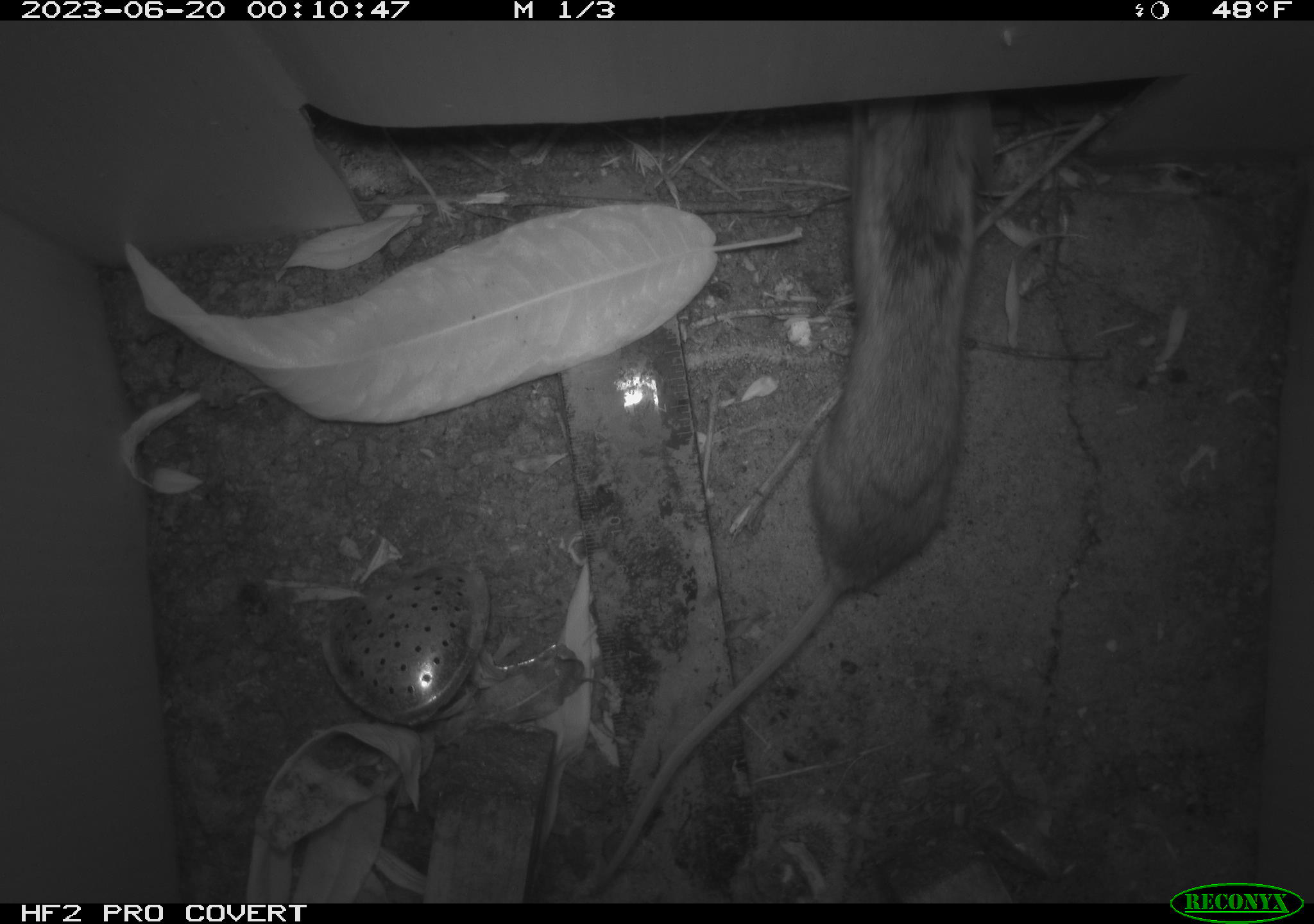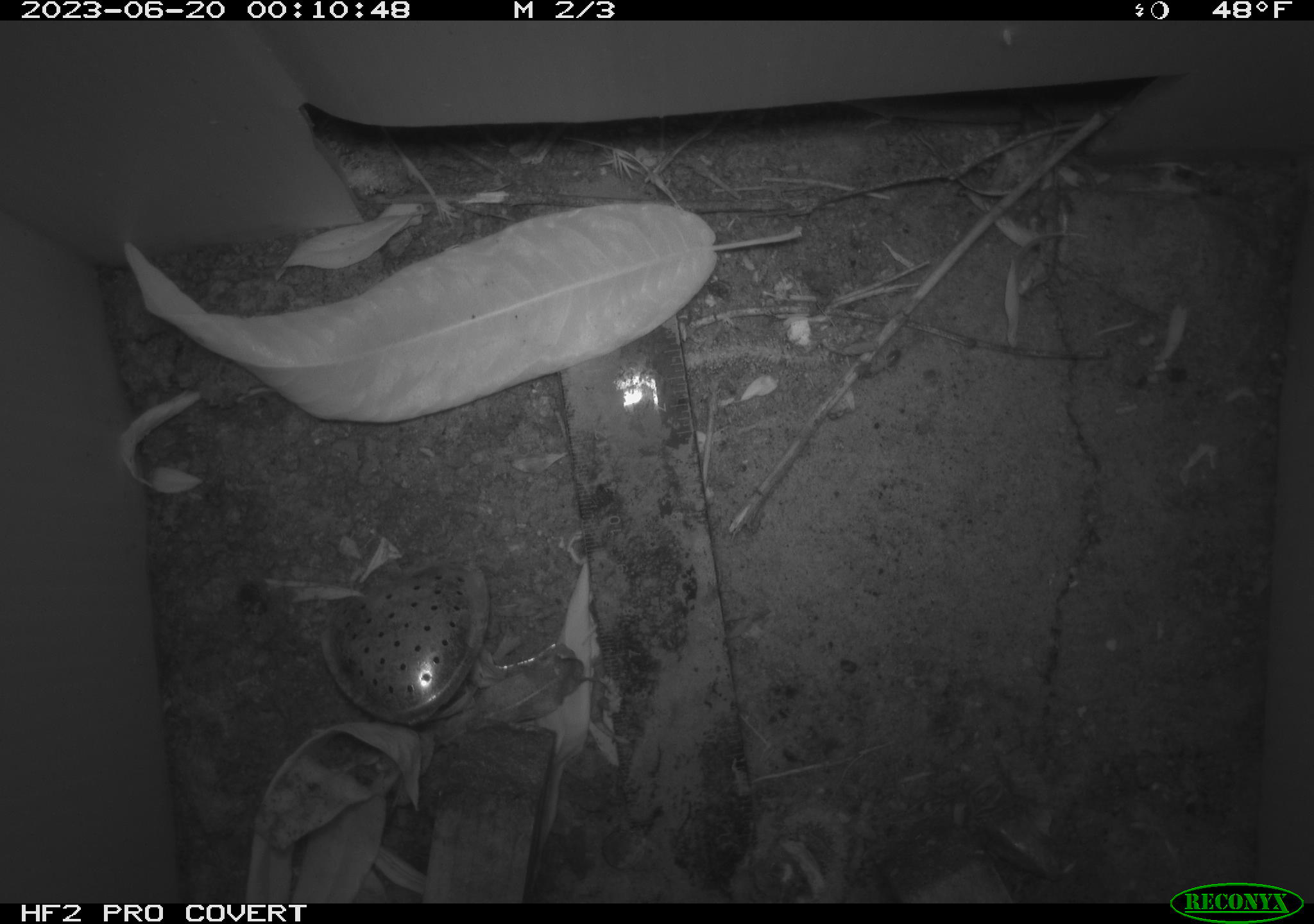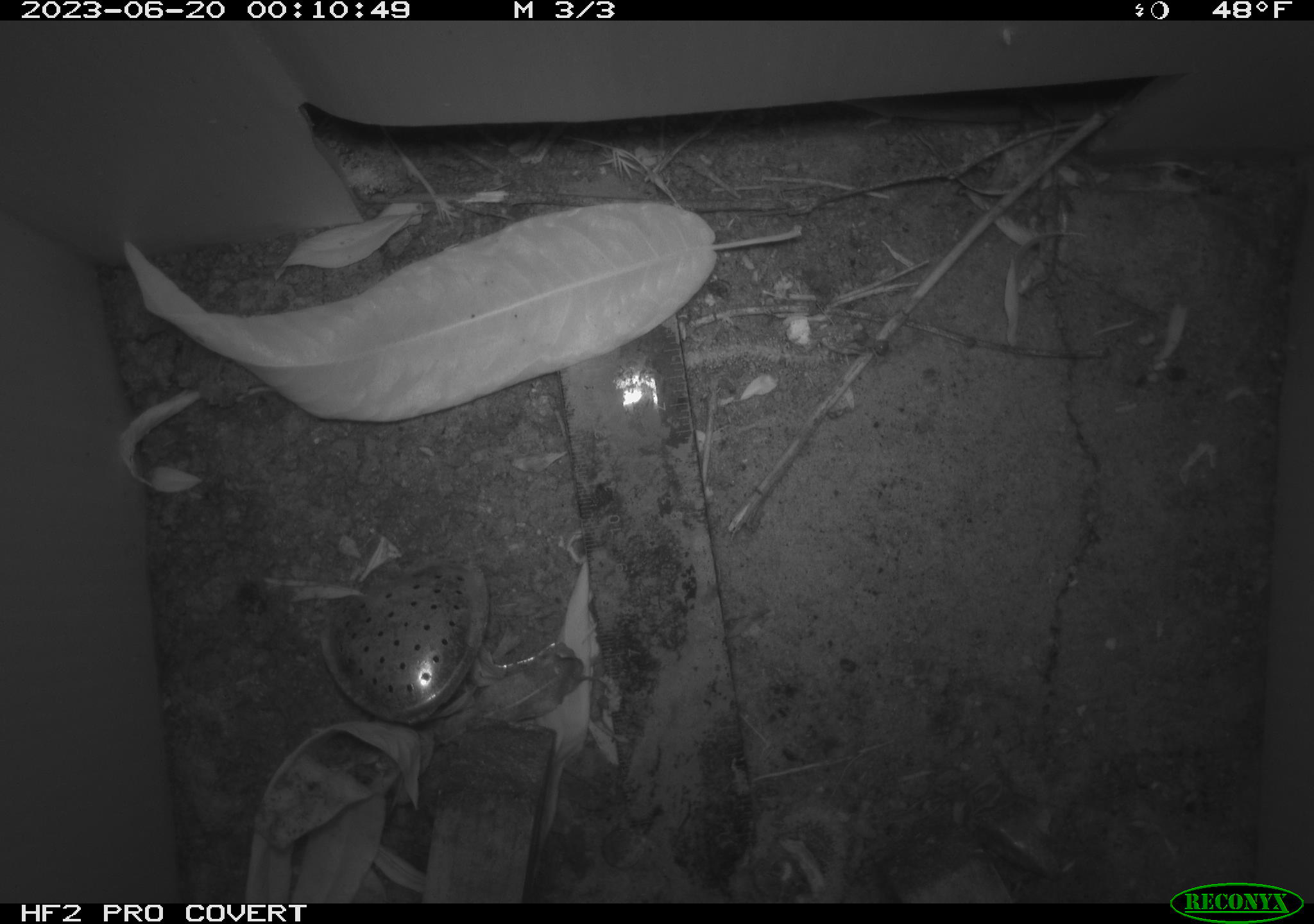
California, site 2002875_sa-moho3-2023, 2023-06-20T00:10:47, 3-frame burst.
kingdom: Animalia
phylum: Chordata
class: Mammalia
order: Rodentia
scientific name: Rodentia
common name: mouse species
Mouse species (Rodentia).